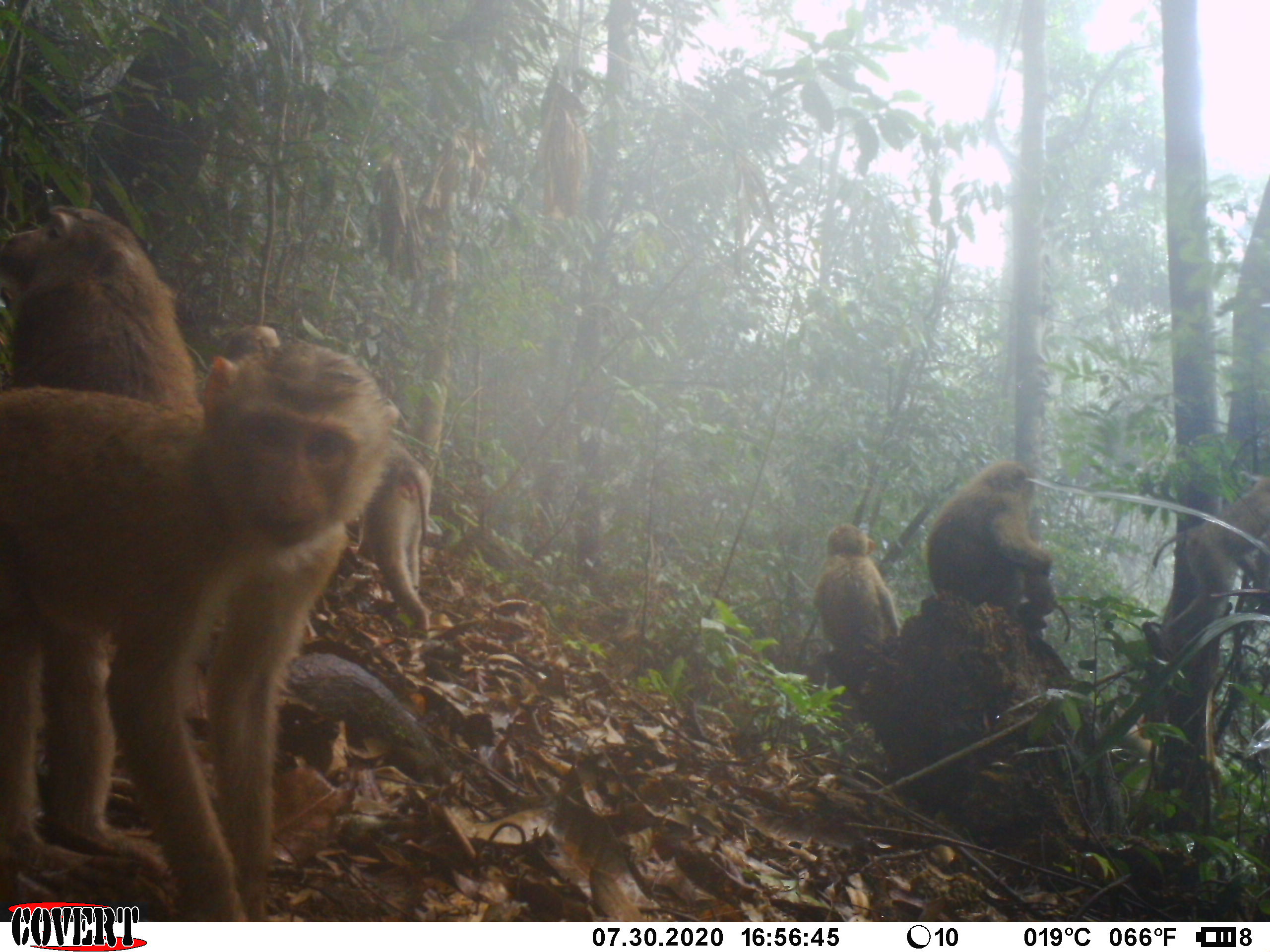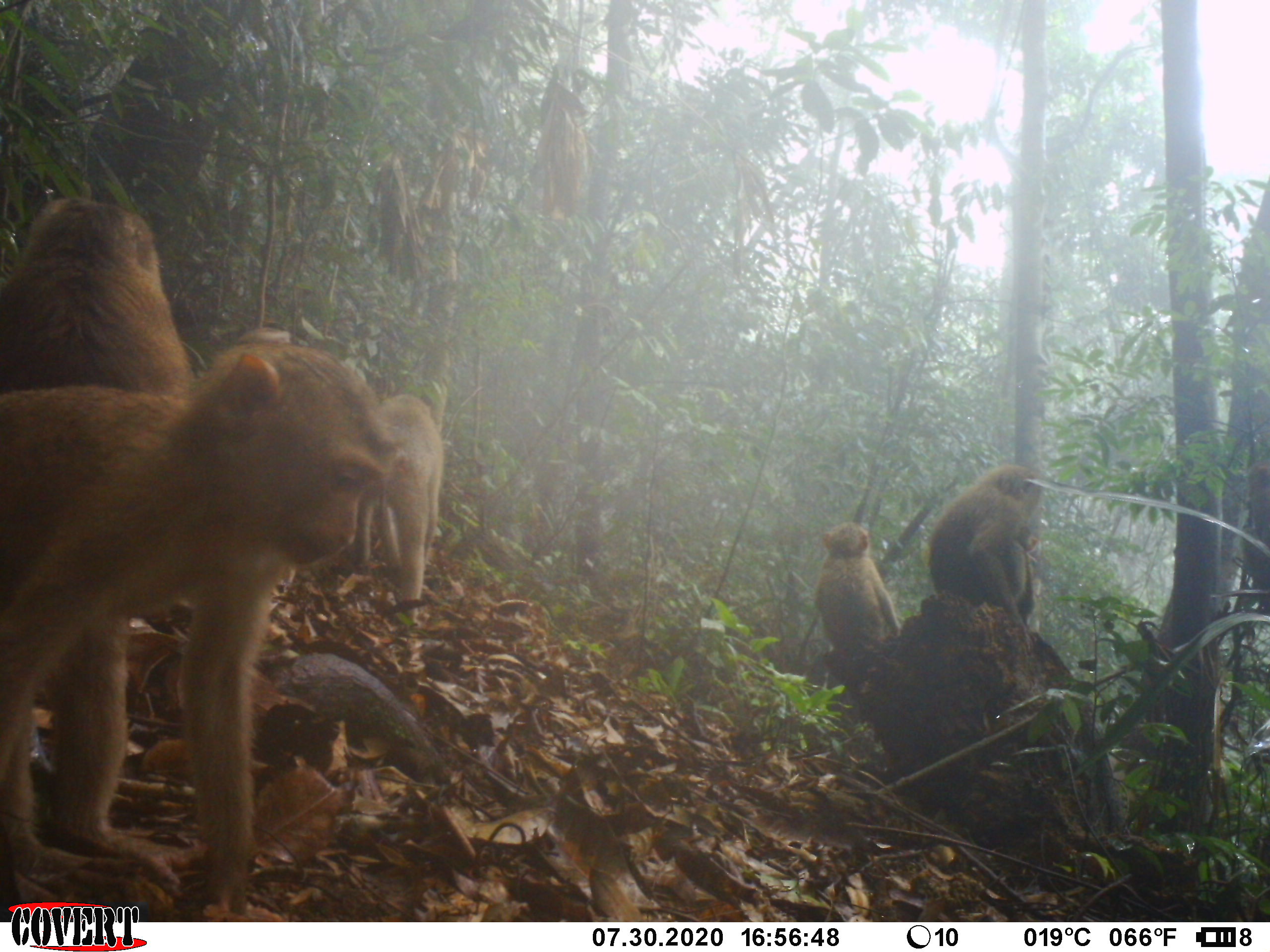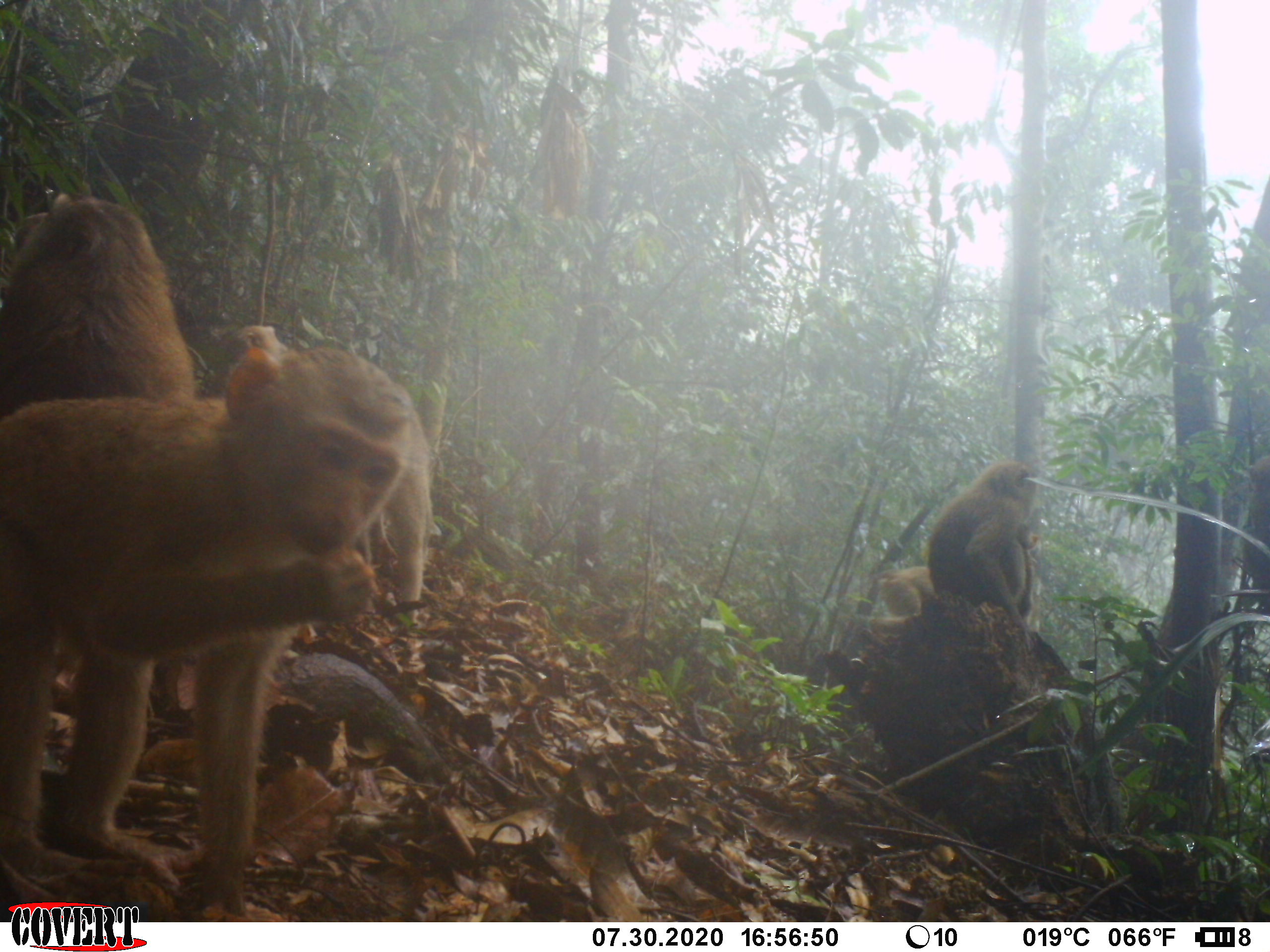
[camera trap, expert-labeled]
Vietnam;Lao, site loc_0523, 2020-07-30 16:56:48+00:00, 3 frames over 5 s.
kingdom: Animalia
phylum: Chordata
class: Mammalia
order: Primates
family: Cercopithecidae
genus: Macaca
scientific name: Macaca nemestrina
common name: pig-tailed macaque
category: pig tailed macaque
Pig tailed macaque (pig-tailed macaque) (Macaca nemestrina). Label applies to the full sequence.